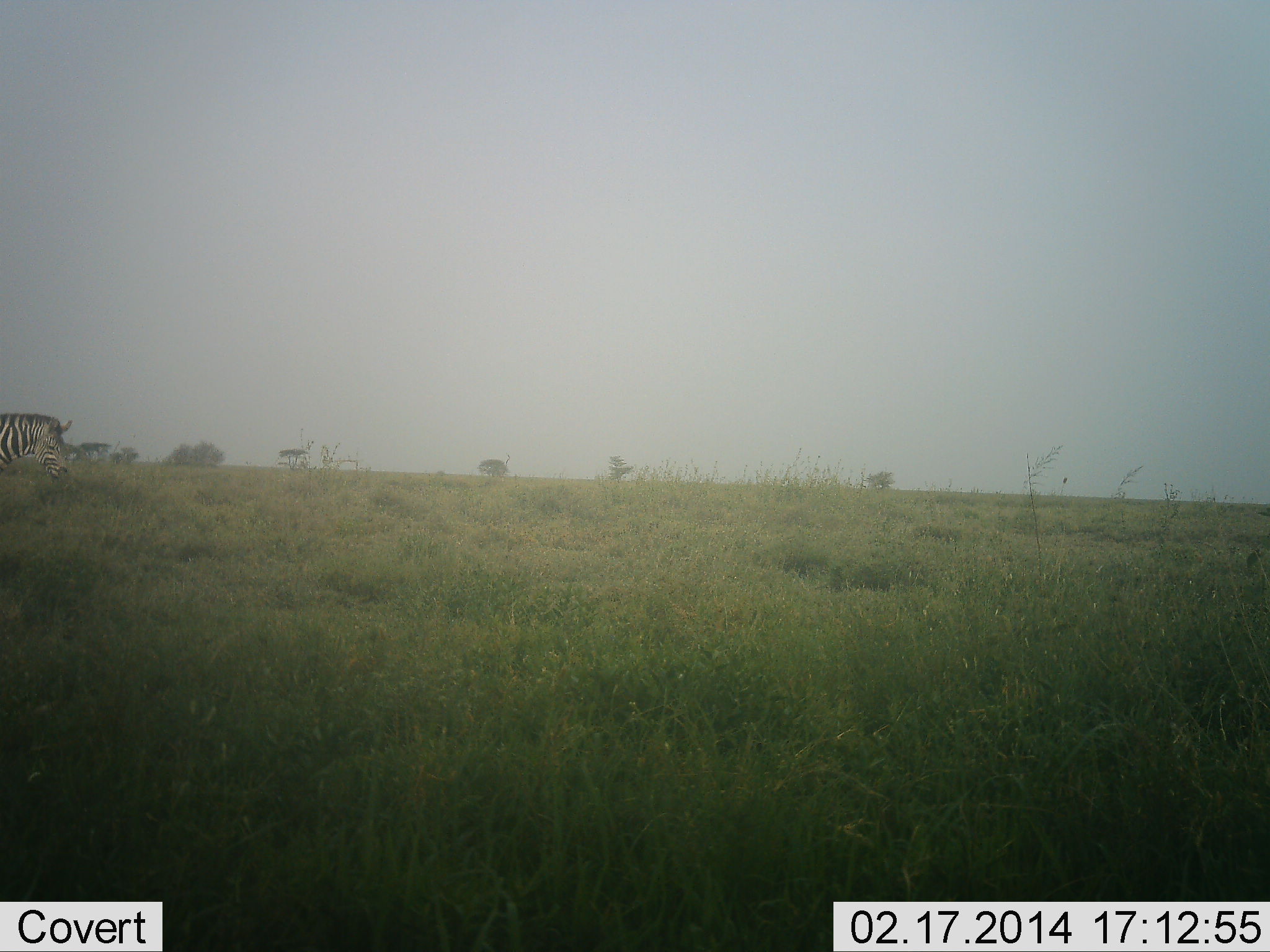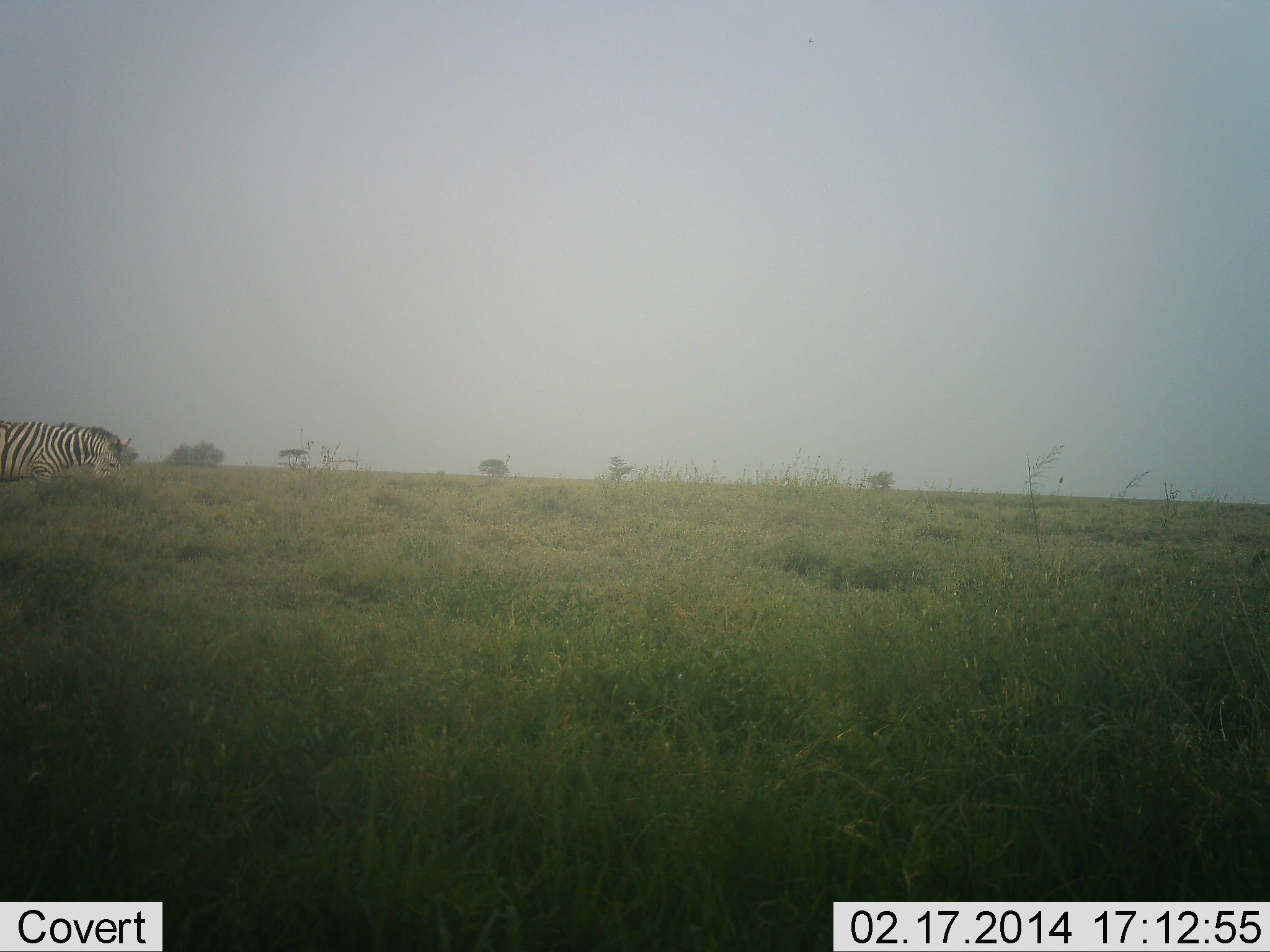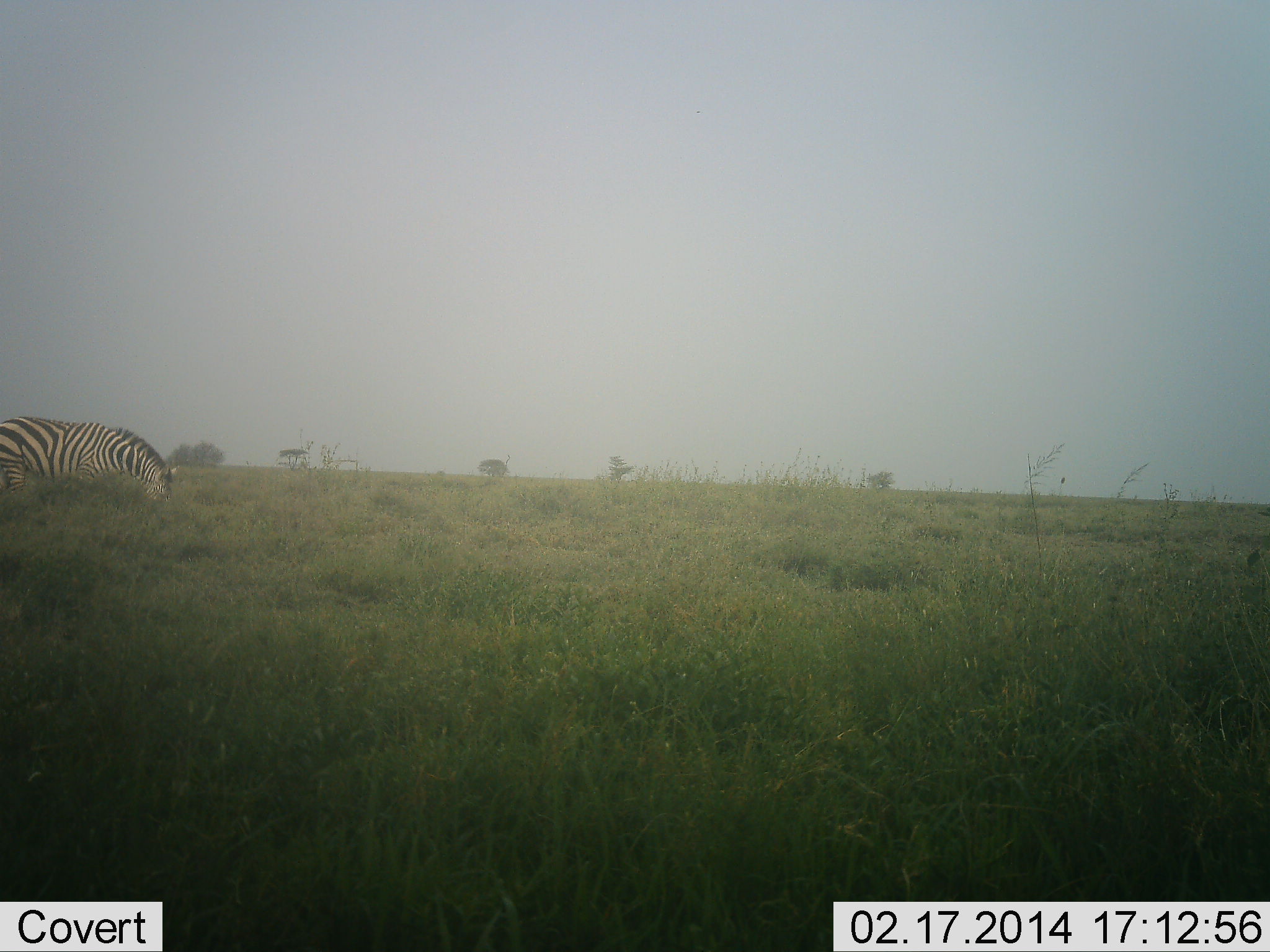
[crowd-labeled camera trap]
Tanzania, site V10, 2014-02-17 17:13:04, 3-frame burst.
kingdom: Animalia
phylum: Chordata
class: Mammalia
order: Perissodactyla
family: Equidae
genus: Equus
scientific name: Equus quagga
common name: plains zebra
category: zebra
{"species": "zebra (plains zebra) (Equus quagga)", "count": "1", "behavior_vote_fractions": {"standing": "0%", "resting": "0%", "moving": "70%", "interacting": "0%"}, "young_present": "0%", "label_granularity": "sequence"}